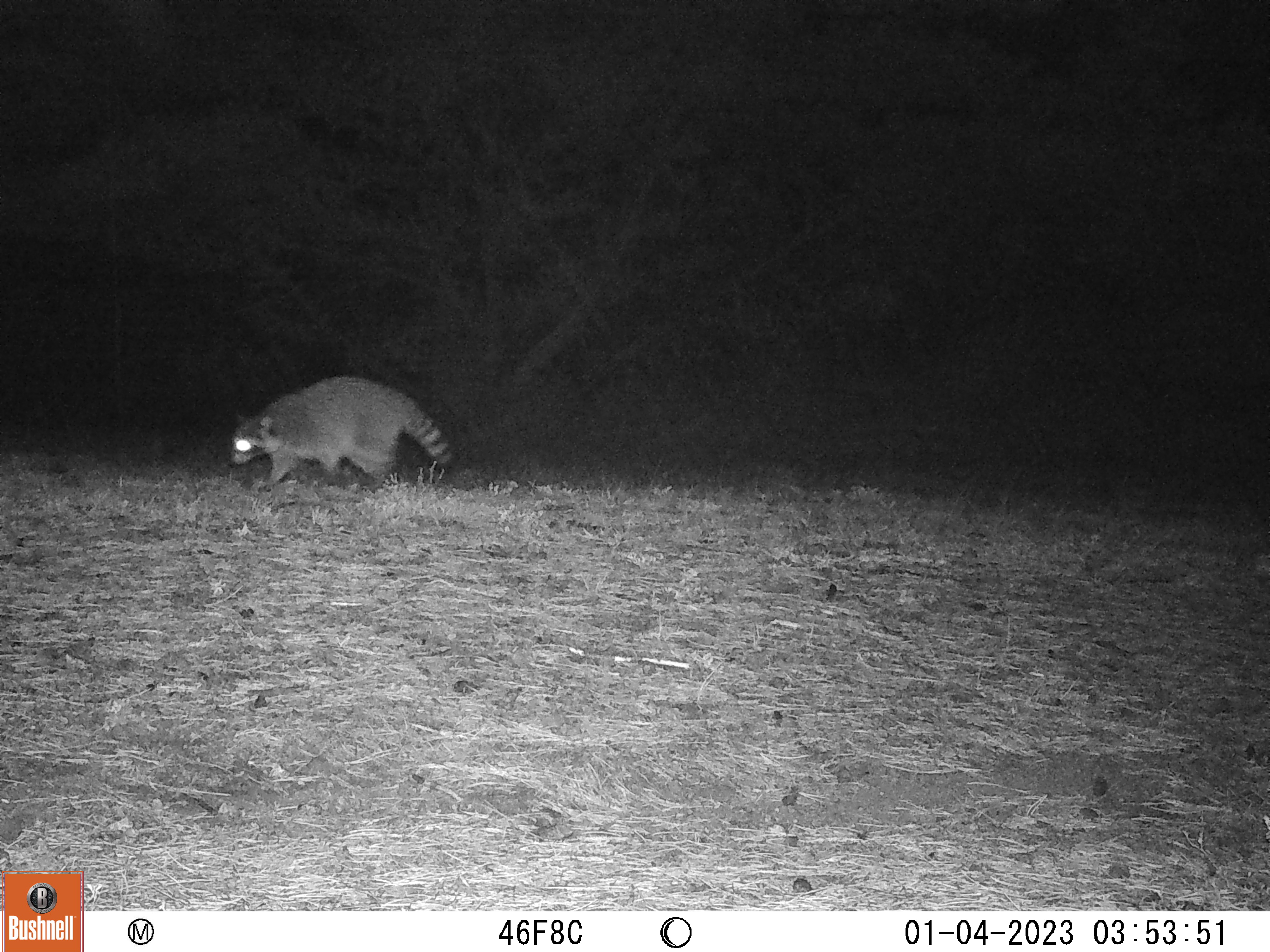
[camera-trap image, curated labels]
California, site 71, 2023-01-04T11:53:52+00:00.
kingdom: Animalia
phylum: Chordata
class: Mammalia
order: Carnivora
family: Procyonidae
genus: Procyon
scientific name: Procyon lotor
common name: raccoon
Raccoon (Procyon lotor).